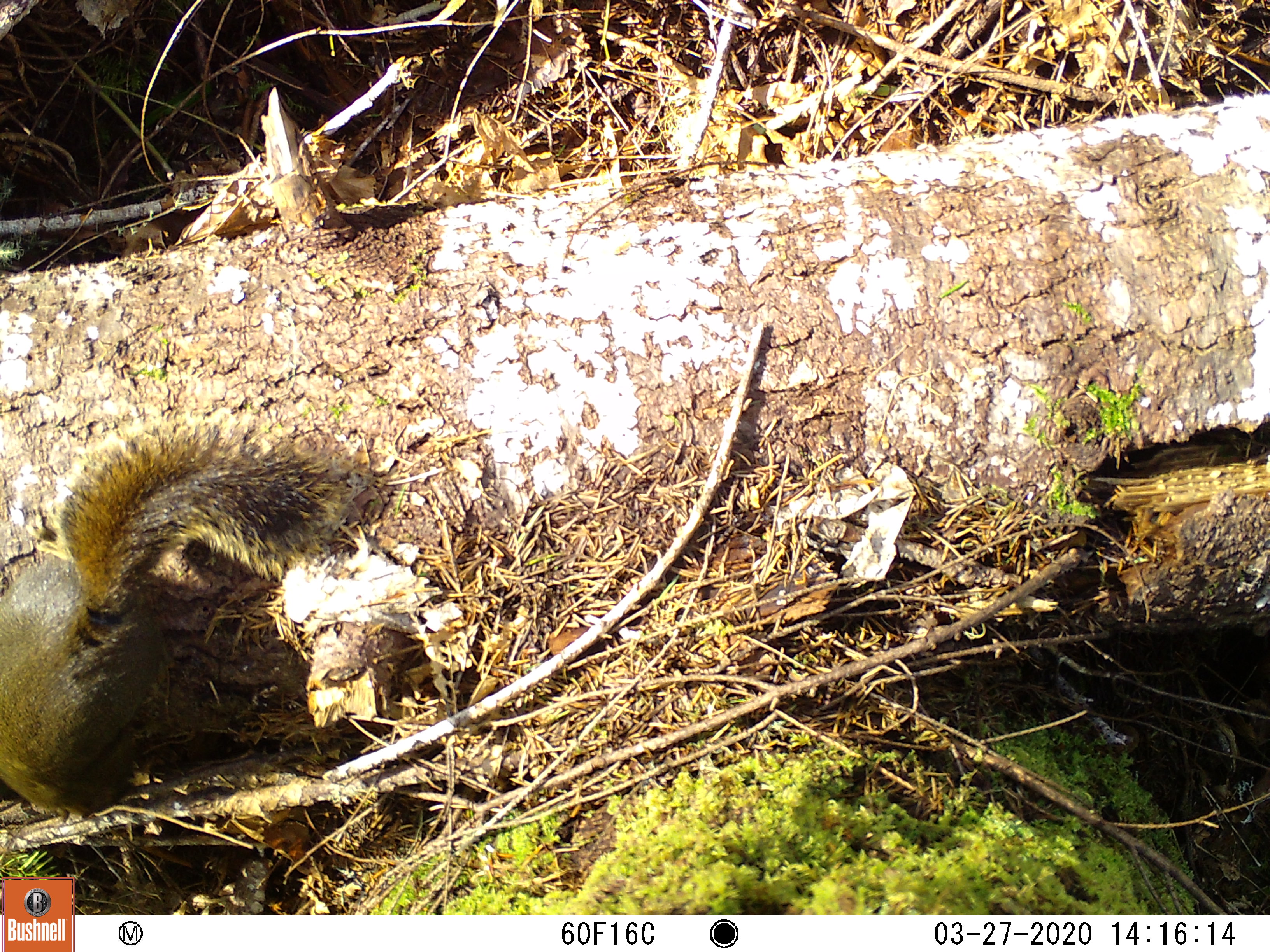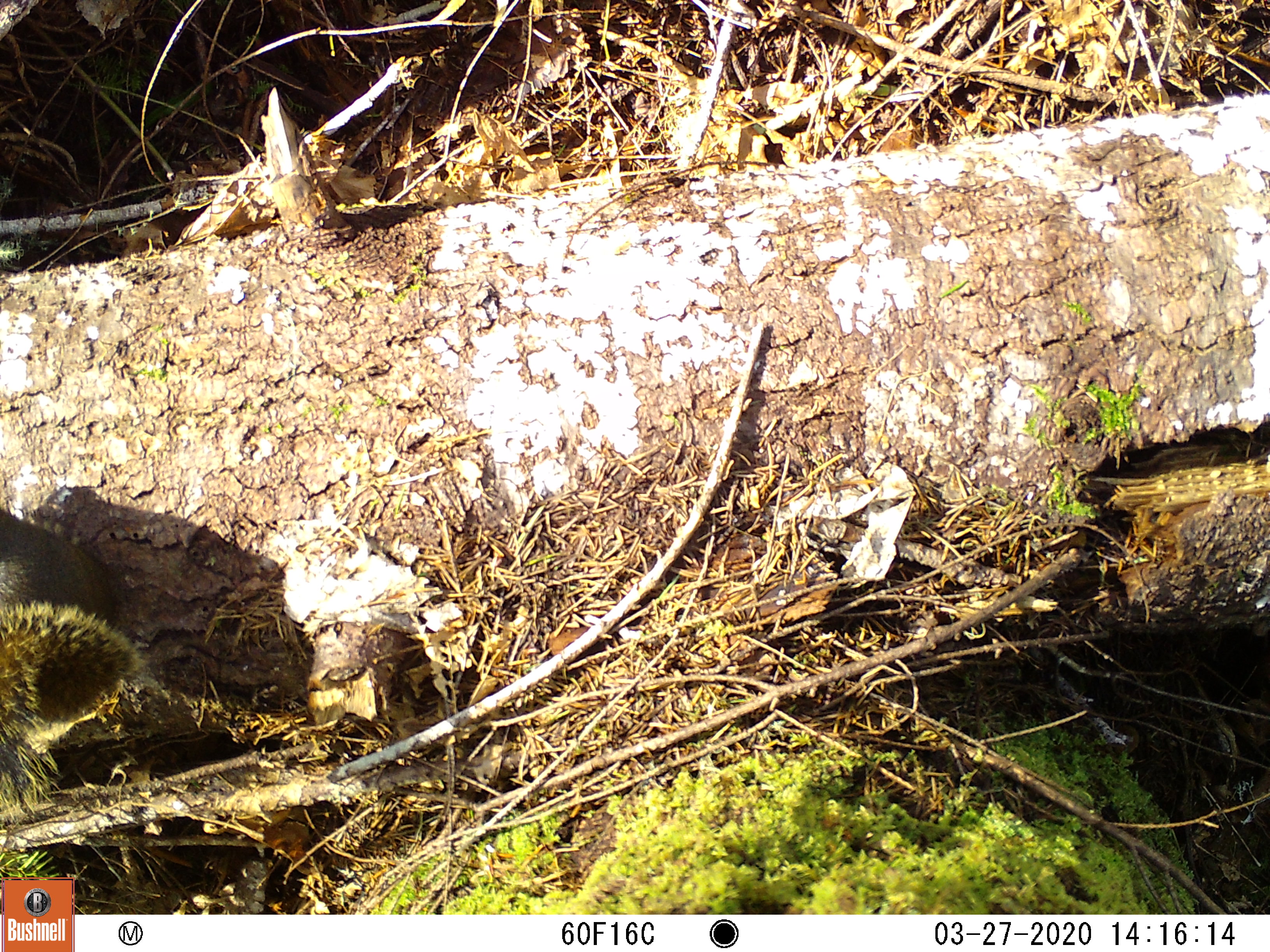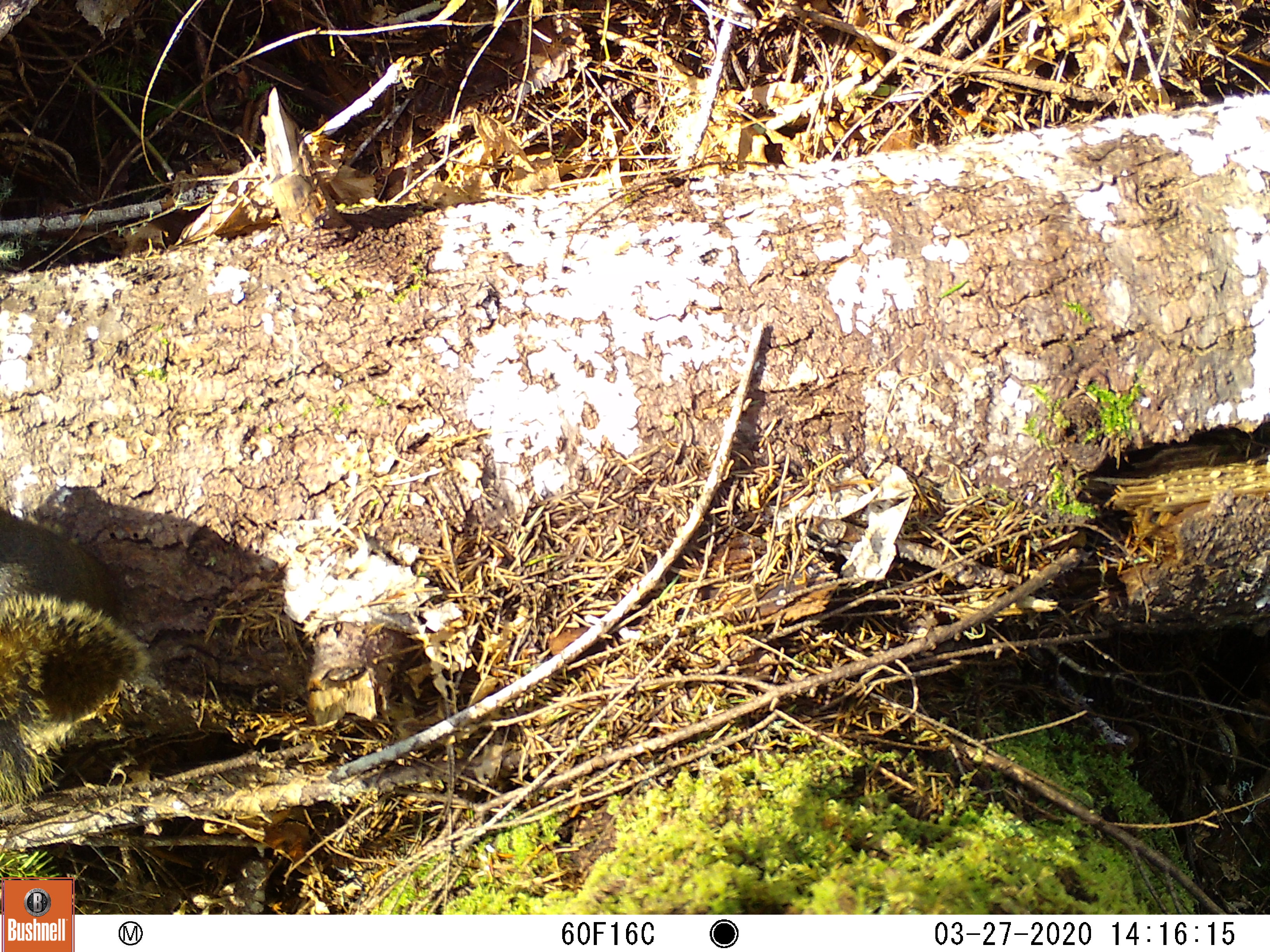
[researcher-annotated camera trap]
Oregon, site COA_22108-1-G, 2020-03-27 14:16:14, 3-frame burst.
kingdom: Animalia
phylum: Chordata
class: Mammalia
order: Rodentia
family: Sciuridae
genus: Tamiasciurus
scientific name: Tamiasciurus douglasii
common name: douglas squirrel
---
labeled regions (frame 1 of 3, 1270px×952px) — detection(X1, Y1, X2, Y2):
douglas squirrel: detection(0, 388, 413, 853)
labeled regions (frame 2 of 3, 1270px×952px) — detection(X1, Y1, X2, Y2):
douglas squirrel: detection(0, 435, 198, 873)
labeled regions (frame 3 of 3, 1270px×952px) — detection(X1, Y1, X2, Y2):
douglas squirrel: detection(0, 464, 176, 853)